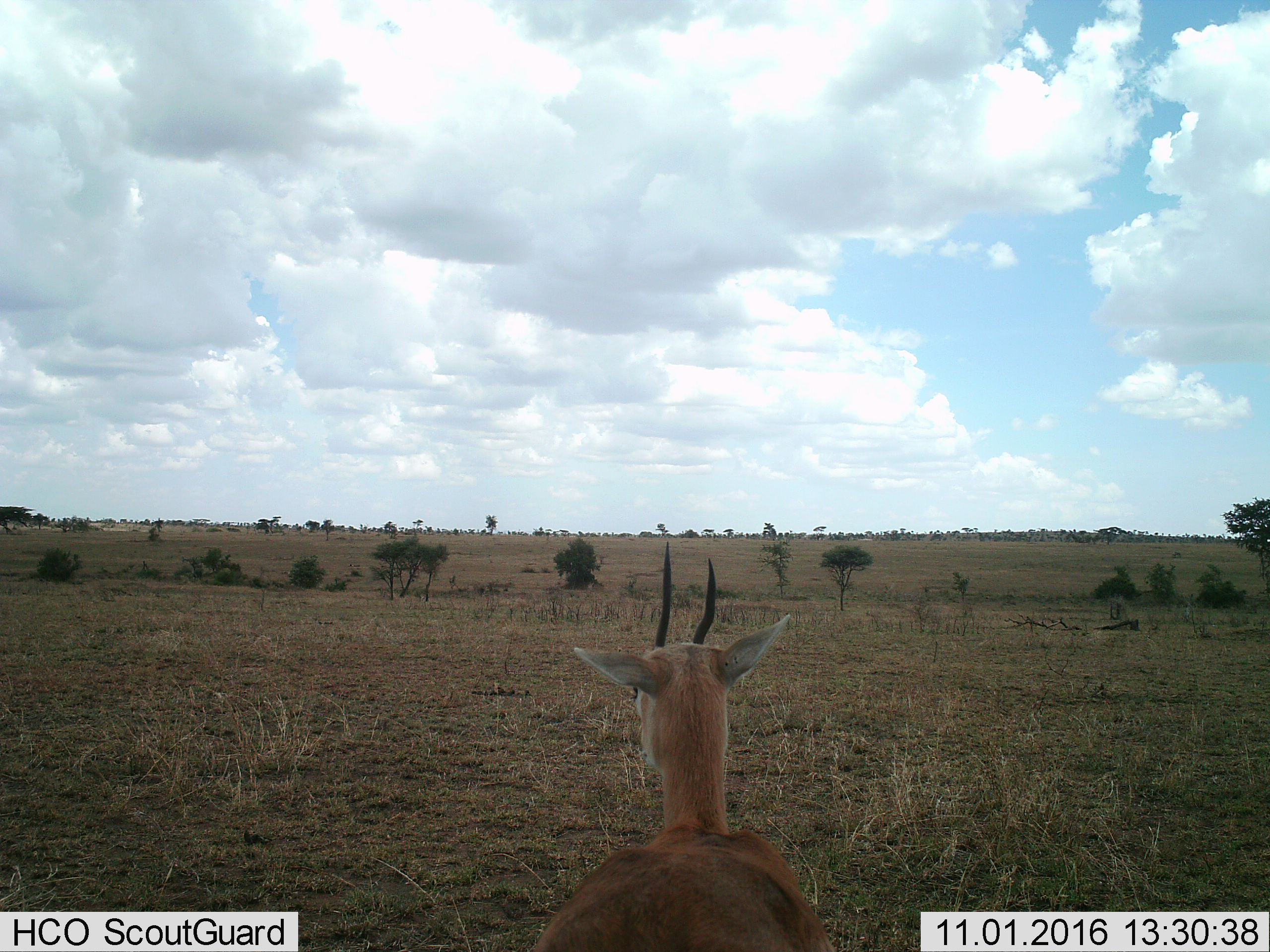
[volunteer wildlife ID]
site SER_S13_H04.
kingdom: Animalia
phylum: Chordata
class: Mammalia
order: Artiodactyla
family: Bovidae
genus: Eudorcas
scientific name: Eudorcas thomsonii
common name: thomson's gazelle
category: gazellethomsons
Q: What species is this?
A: Gazellethomsons (thomson's gazelle) (Eudorcas thomsonii).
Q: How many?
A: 1.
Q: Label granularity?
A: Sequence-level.